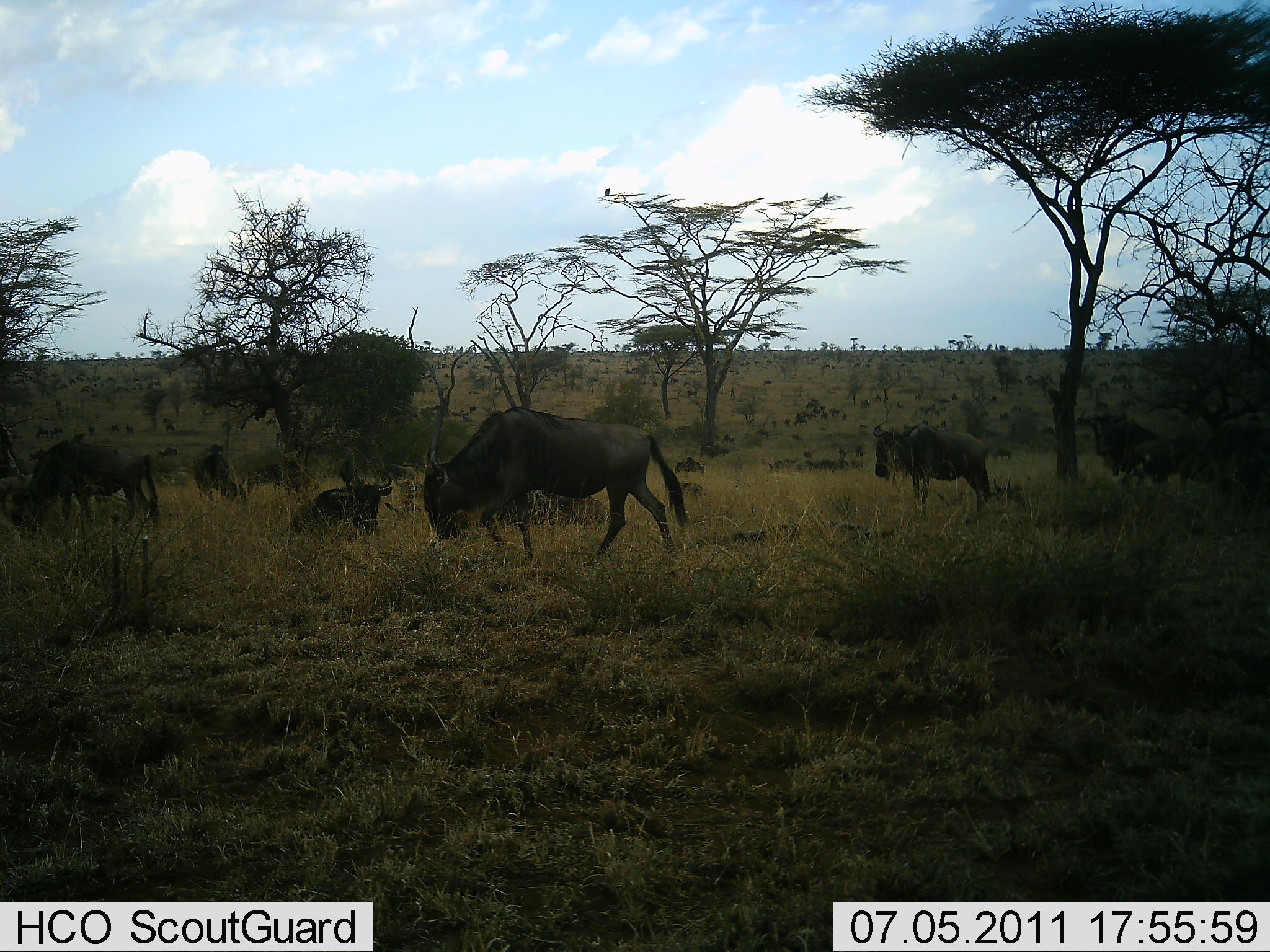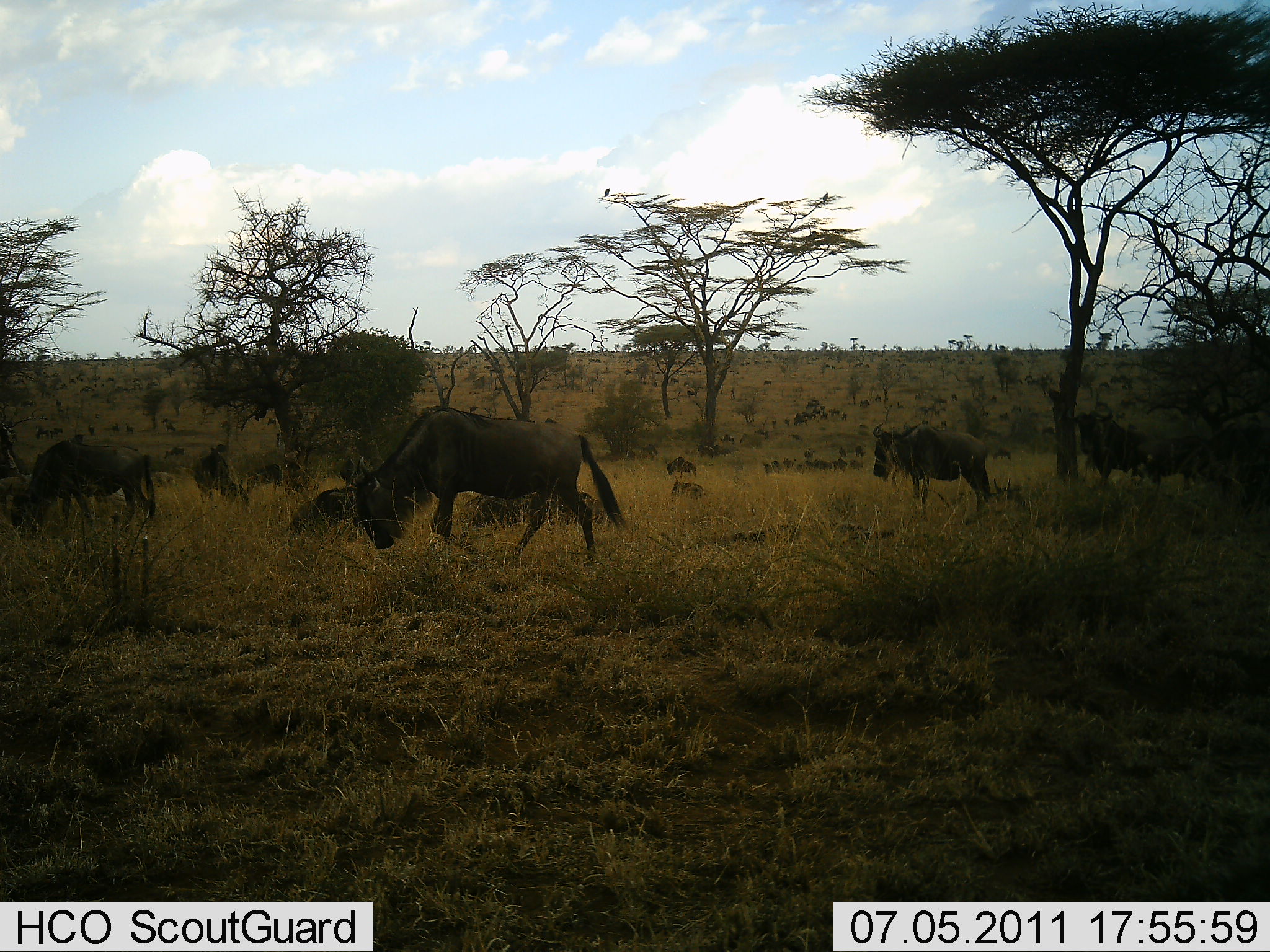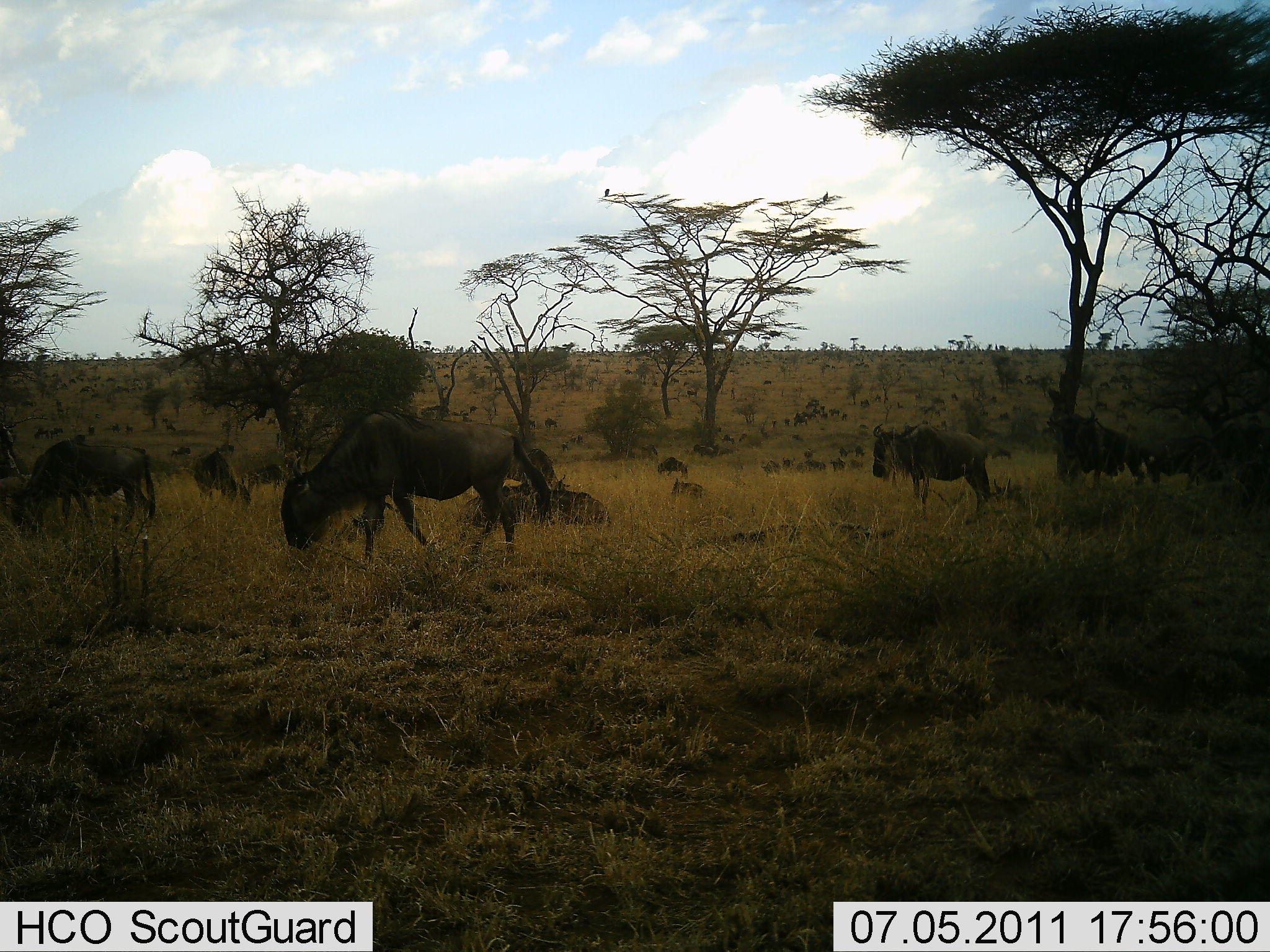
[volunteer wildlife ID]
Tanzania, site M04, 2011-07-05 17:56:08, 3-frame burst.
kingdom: Animalia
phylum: Chordata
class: Mammalia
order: Artiodactyla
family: Bovidae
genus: Connochaetes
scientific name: Connochaetes taurinus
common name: blue wildebeest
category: wildebeest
Wildebeest (blue wildebeest) (Connochaetes taurinus), count 9. Behavior (volunteer vote fractions): standing 30%, resting 40%, moving 60%, interacting 0%. Young present (vote fraction): 20%. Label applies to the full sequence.